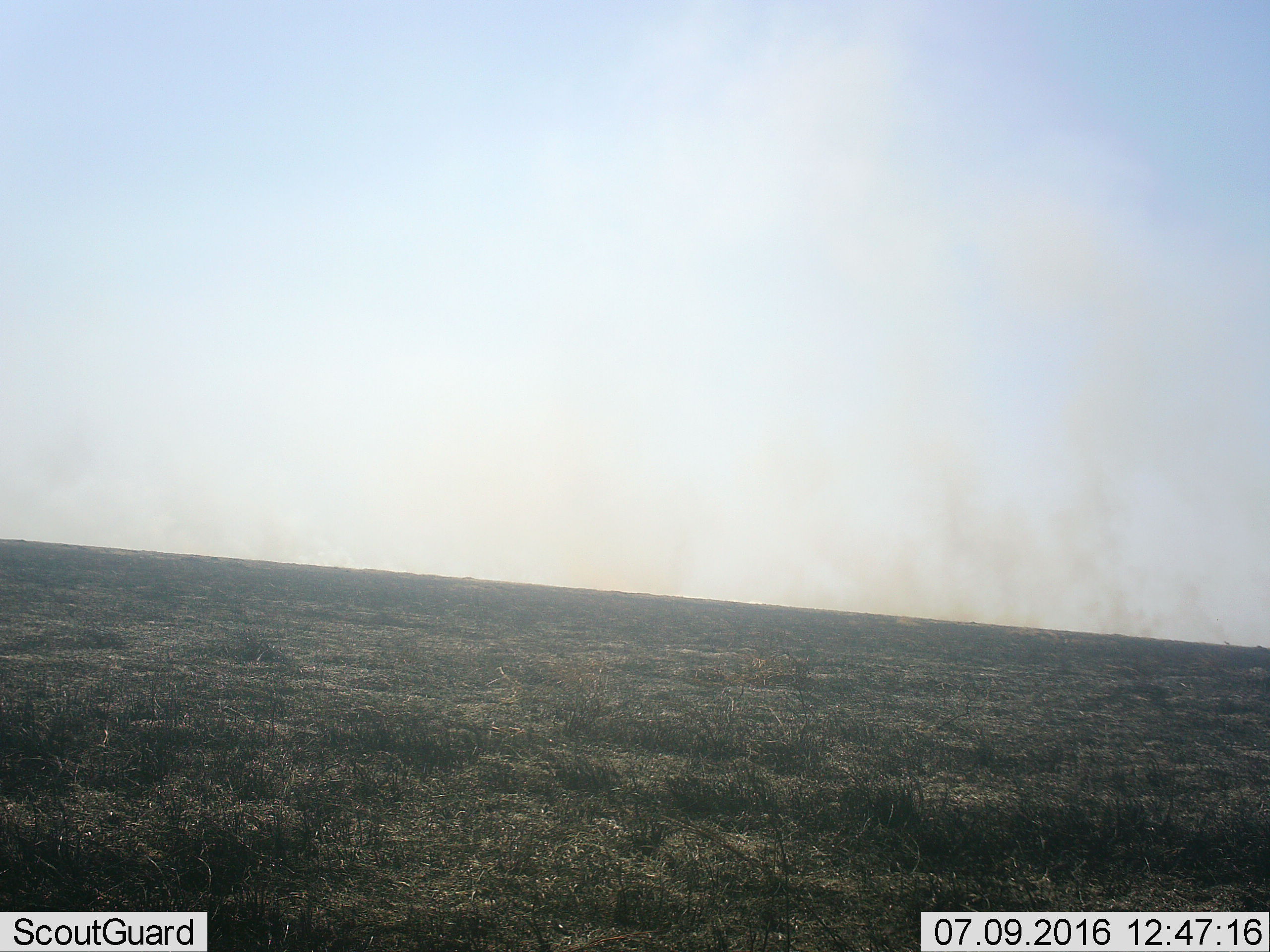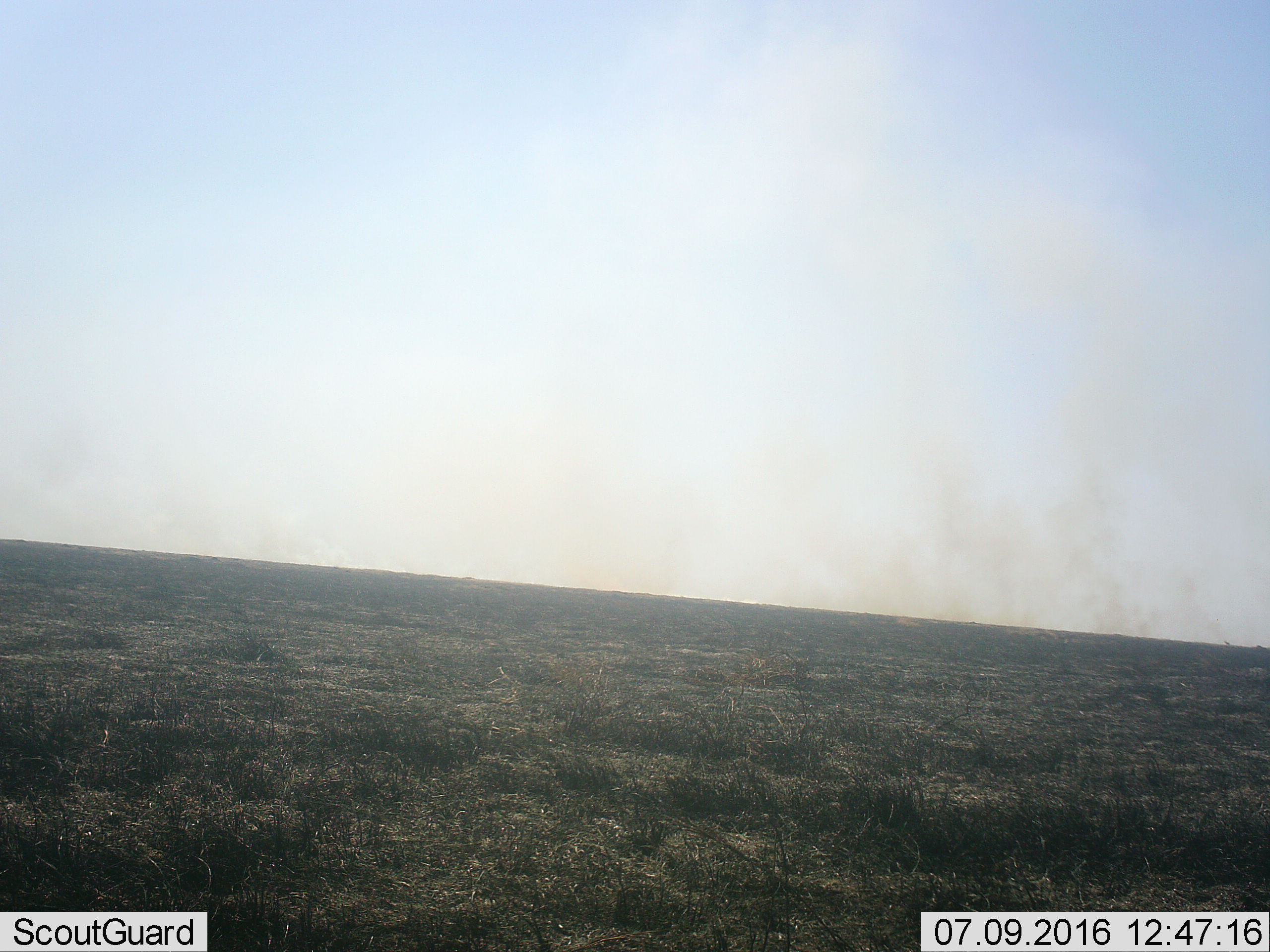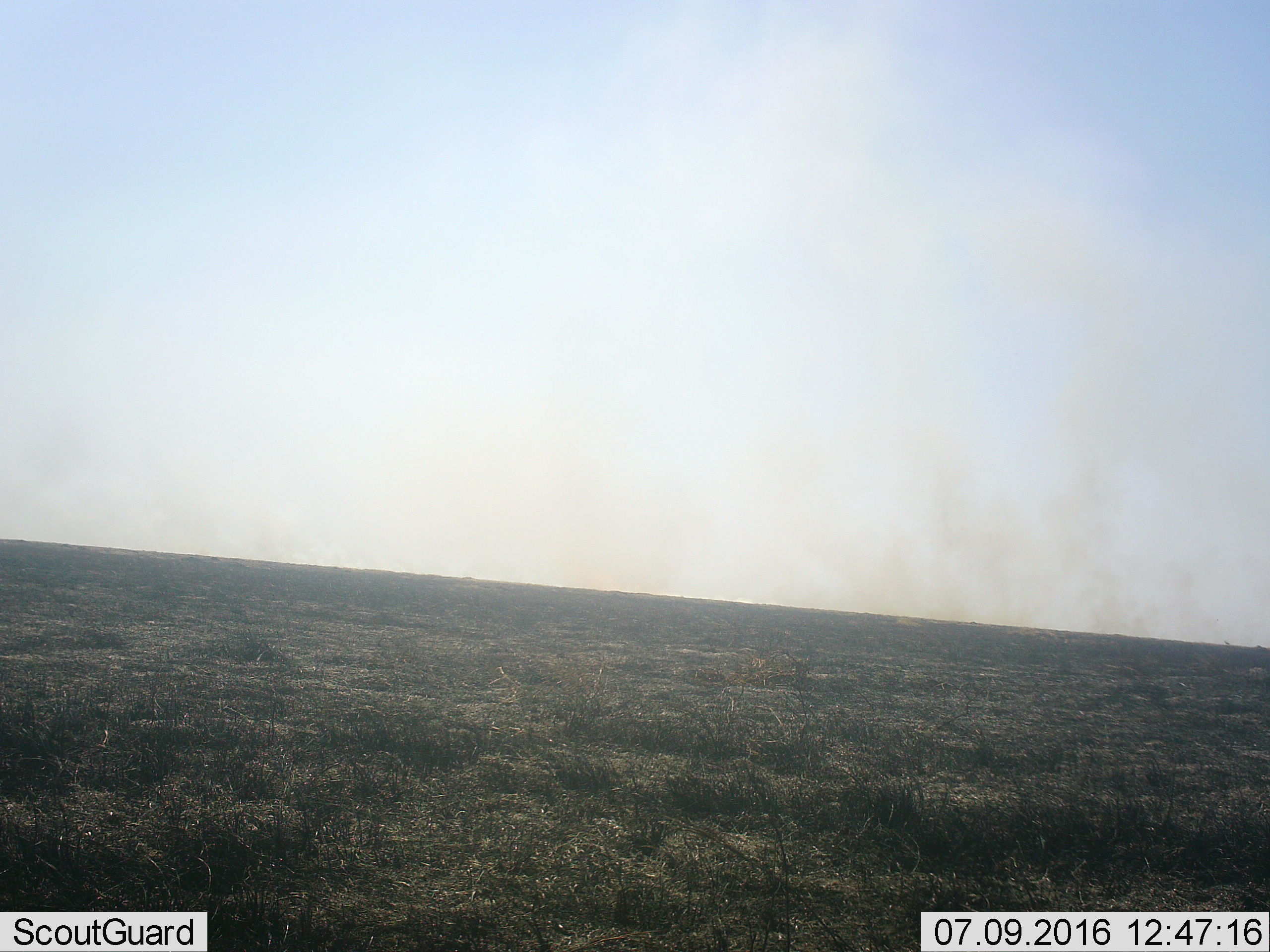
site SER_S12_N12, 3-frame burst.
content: unidentified animal